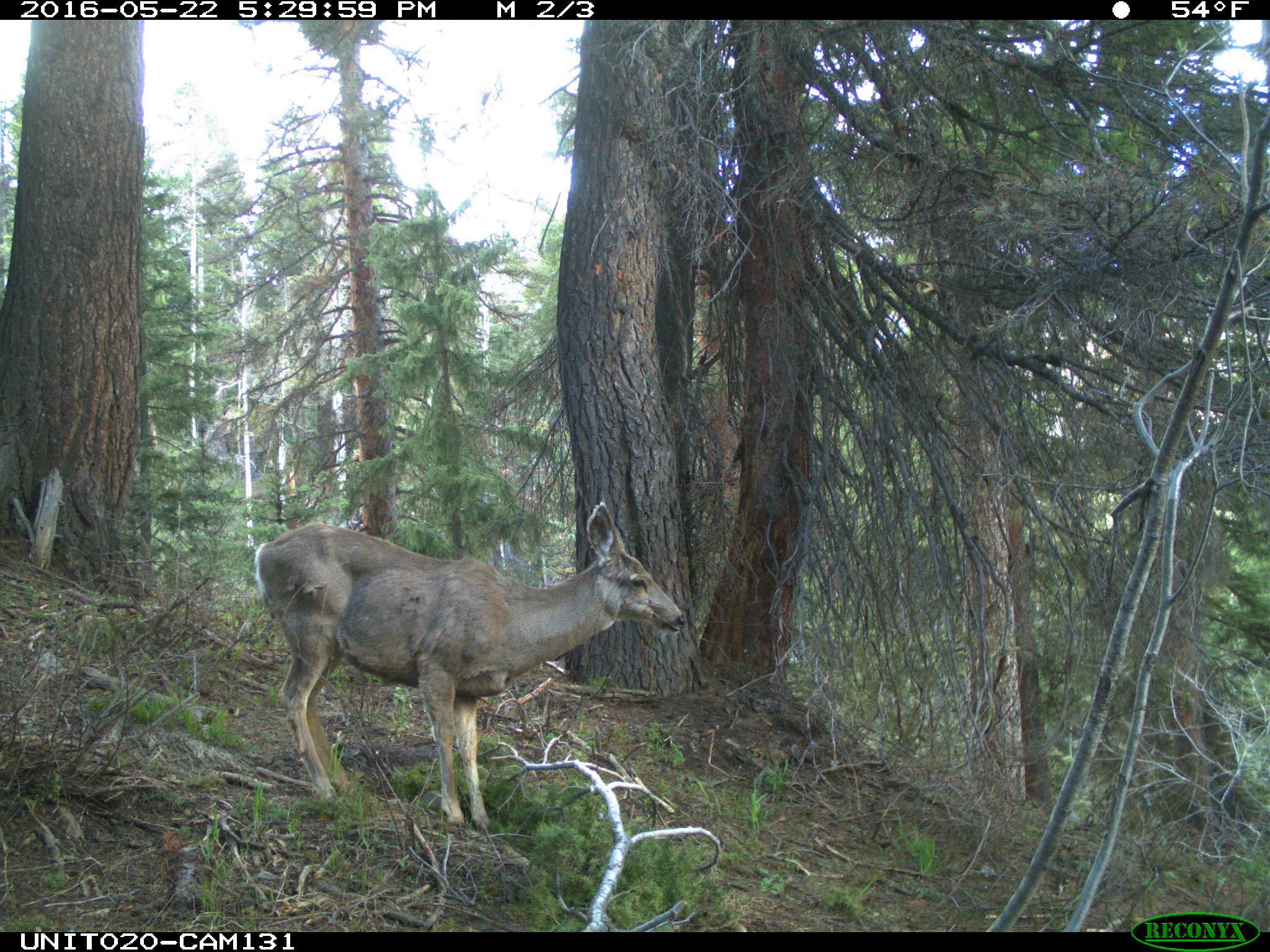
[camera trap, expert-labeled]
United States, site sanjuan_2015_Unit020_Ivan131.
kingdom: Animalia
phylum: Chordata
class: Mammalia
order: Artiodactyla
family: Cervidae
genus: Odocoileus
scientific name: Odocoileus hemionus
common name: mule deer